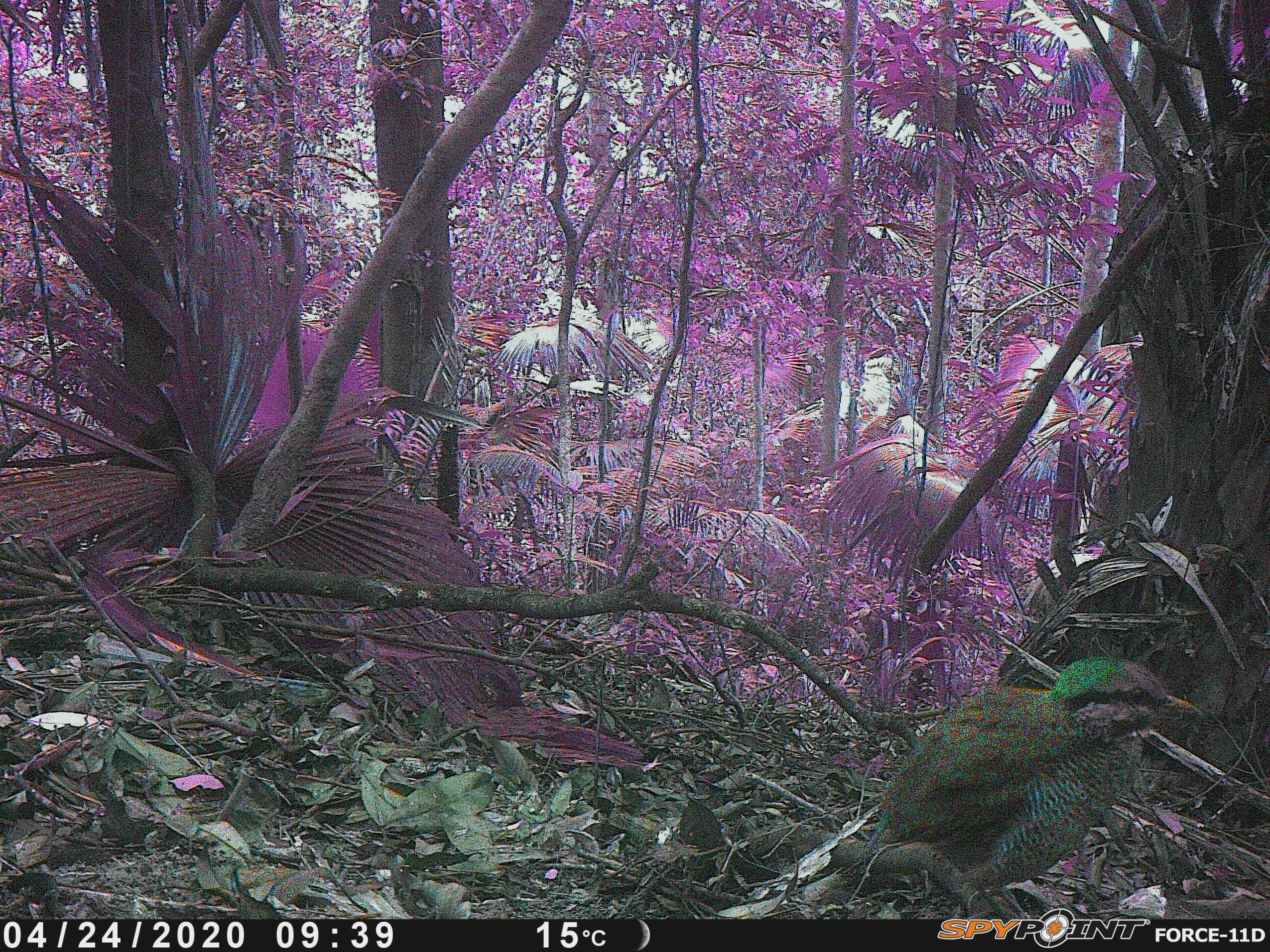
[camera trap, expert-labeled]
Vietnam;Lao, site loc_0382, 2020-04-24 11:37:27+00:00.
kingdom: Animalia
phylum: Chordata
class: Aves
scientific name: Aves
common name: bird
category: unidentified bird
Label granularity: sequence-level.